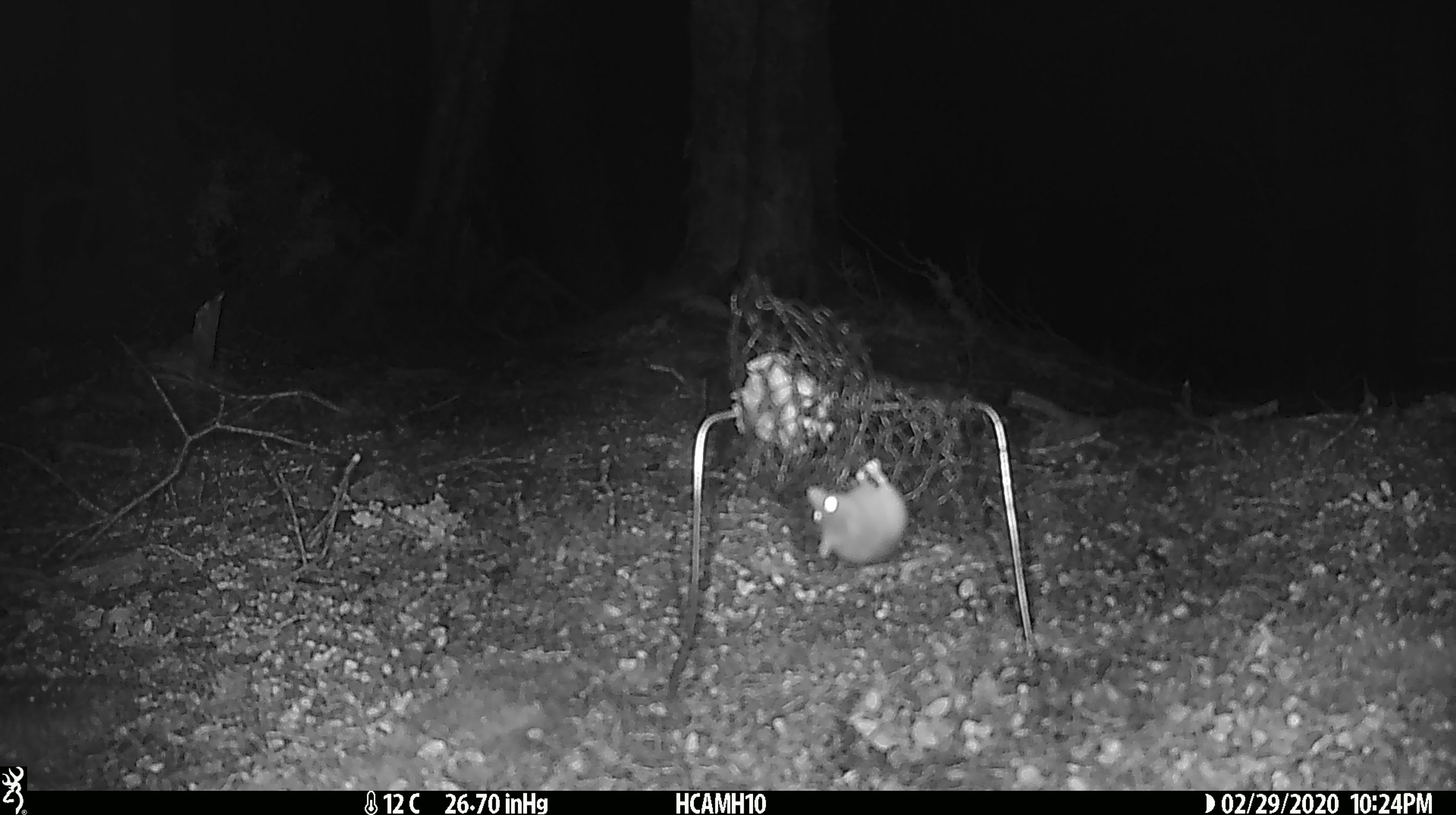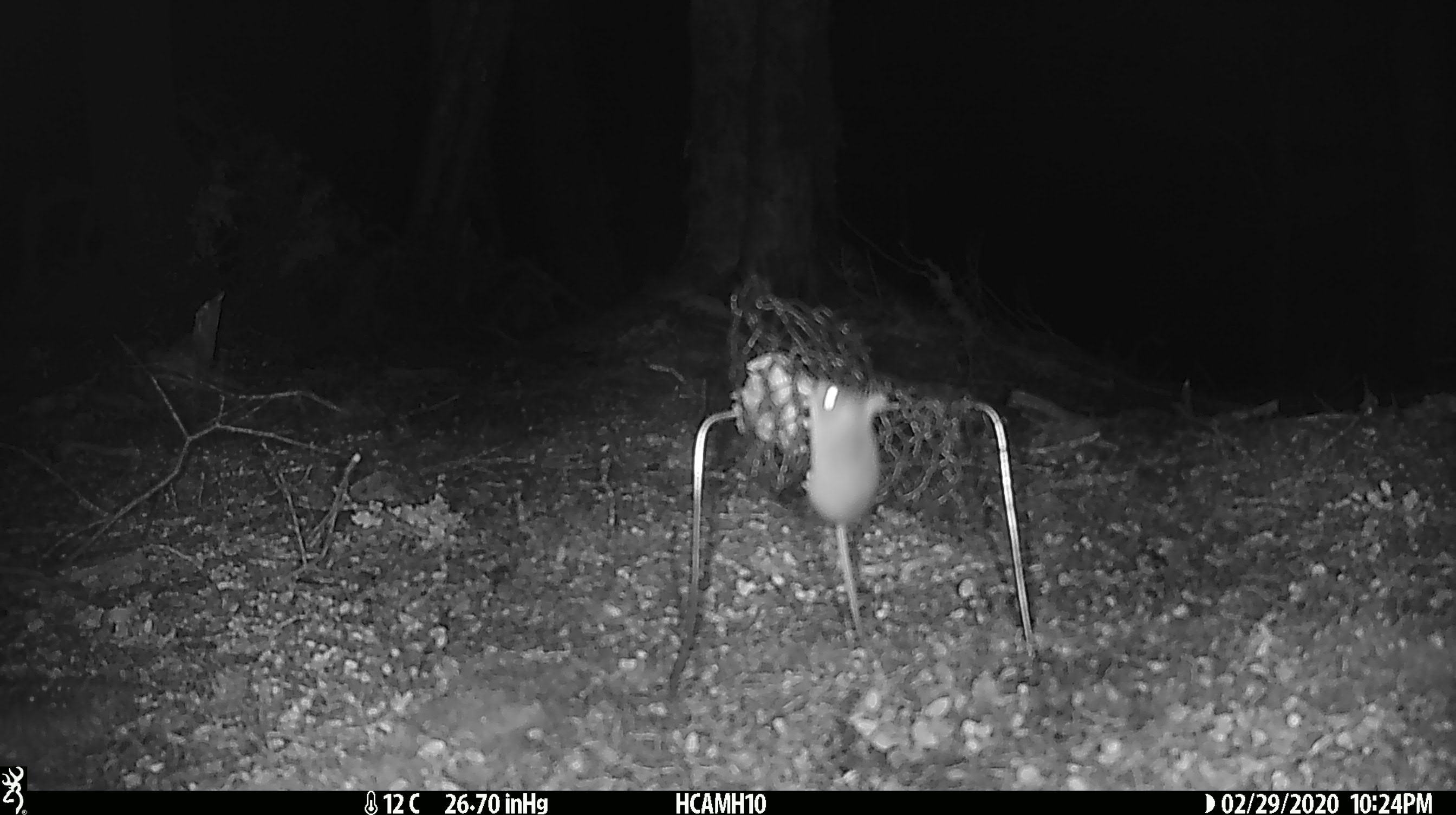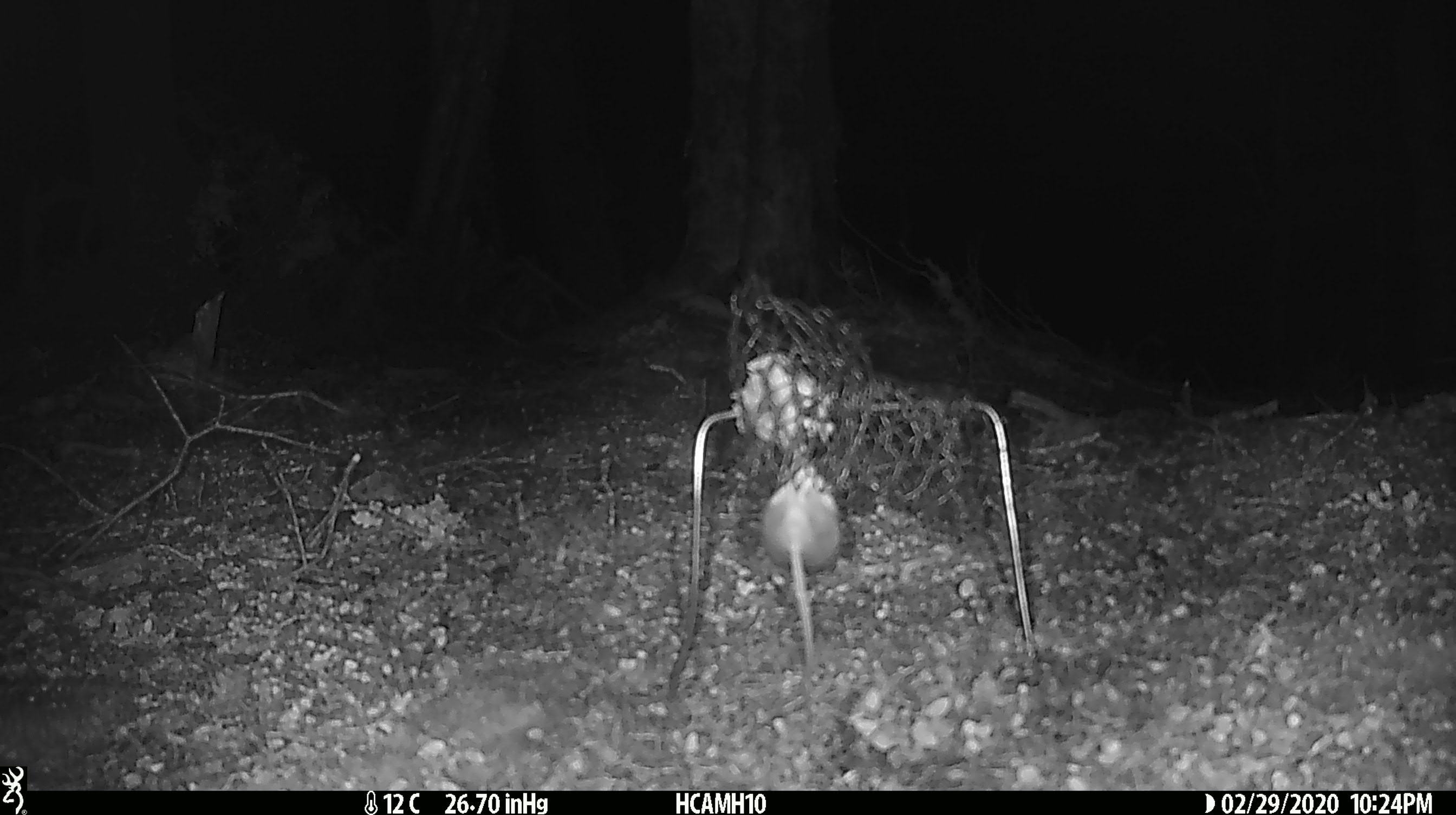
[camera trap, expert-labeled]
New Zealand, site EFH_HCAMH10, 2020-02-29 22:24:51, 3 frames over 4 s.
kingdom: Animalia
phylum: Chordata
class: Mammalia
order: Rodentia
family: Muridae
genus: Mus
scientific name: Mus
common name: mouse